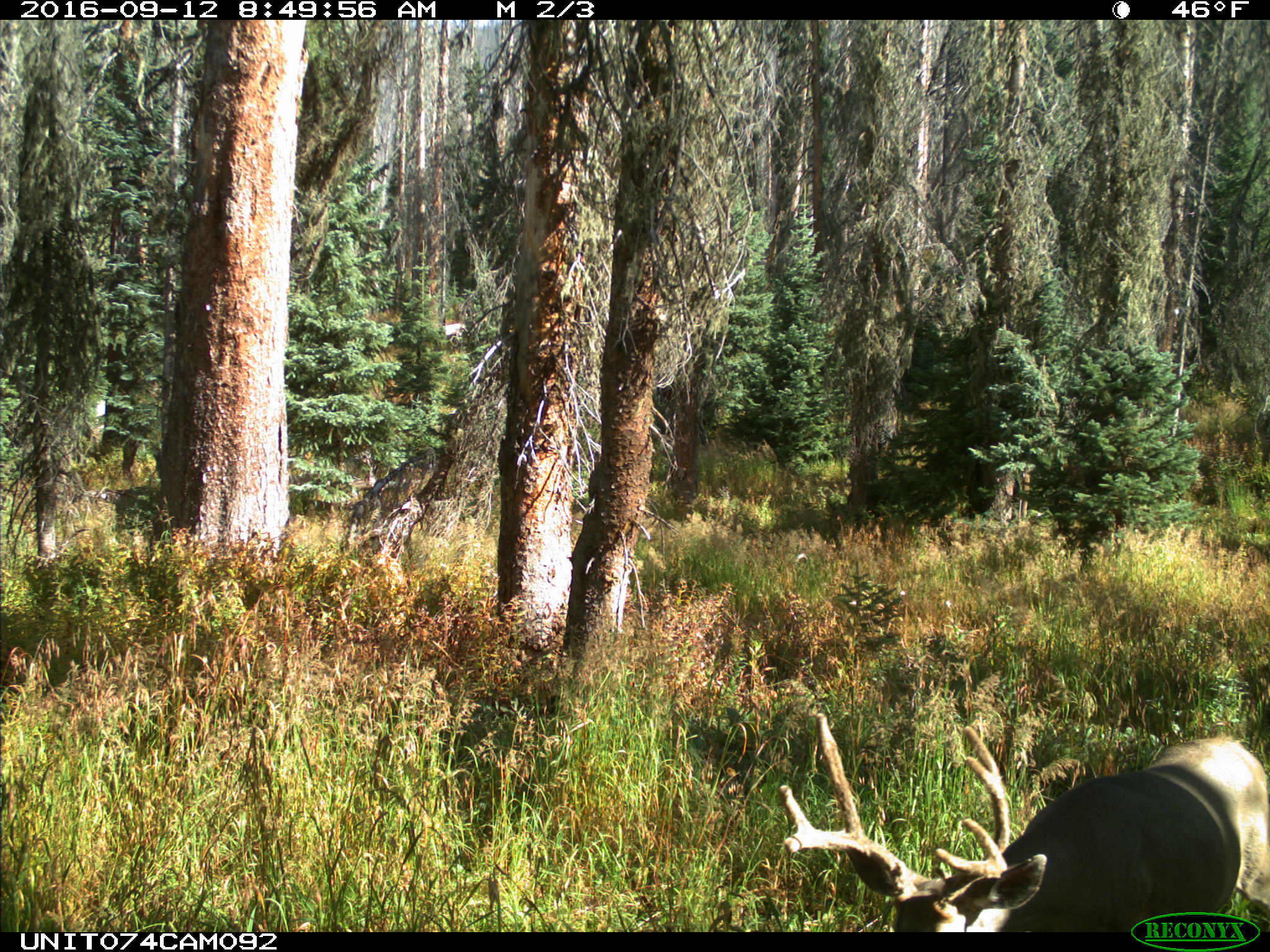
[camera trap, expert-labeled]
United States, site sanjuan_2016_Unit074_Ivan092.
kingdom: Animalia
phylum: Chordata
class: Mammalia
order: Artiodactyla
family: Cervidae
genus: Odocoileus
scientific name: Odocoileus hemionus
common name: mule deer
Odocoileus hemionus (mule deer).